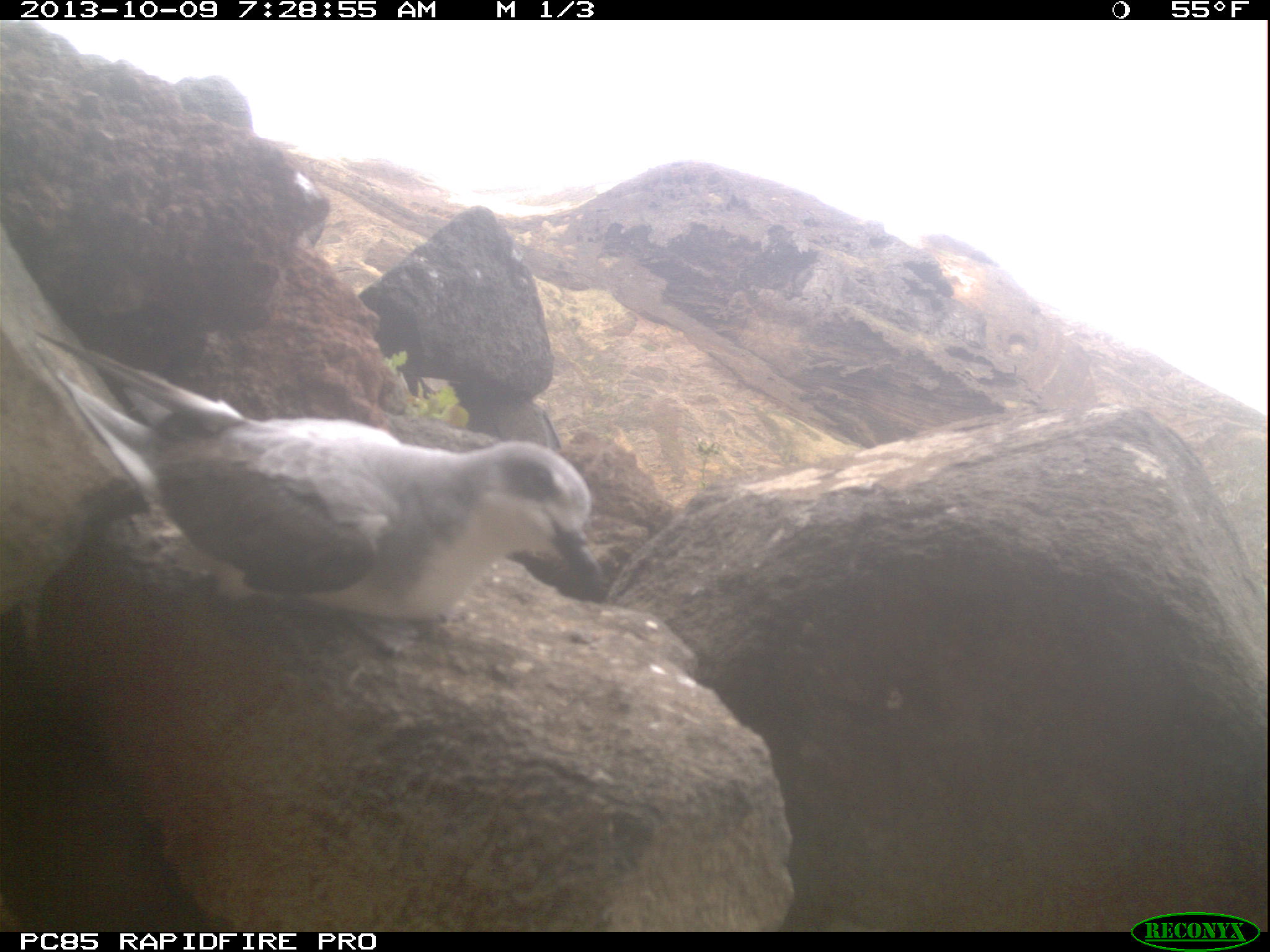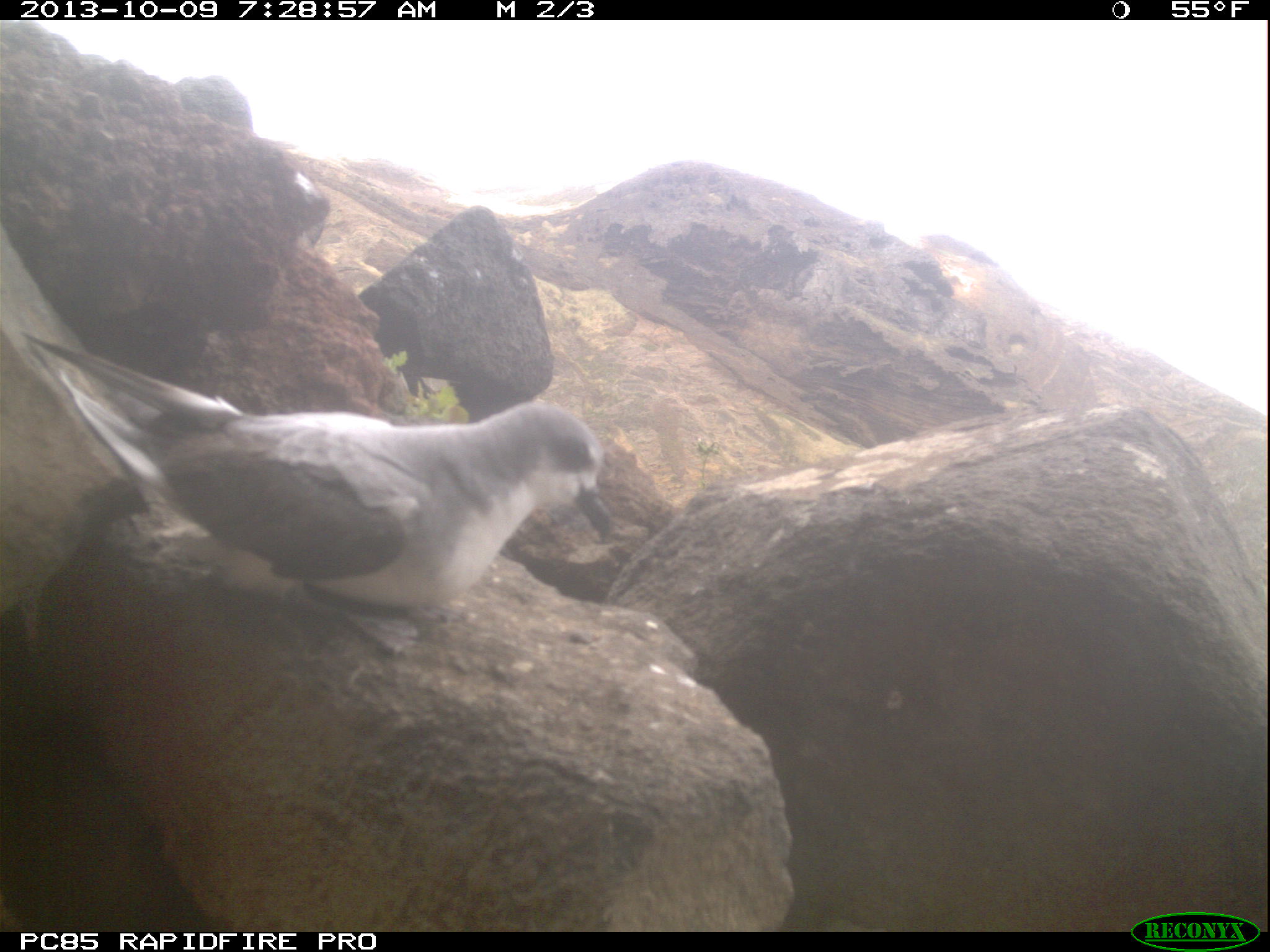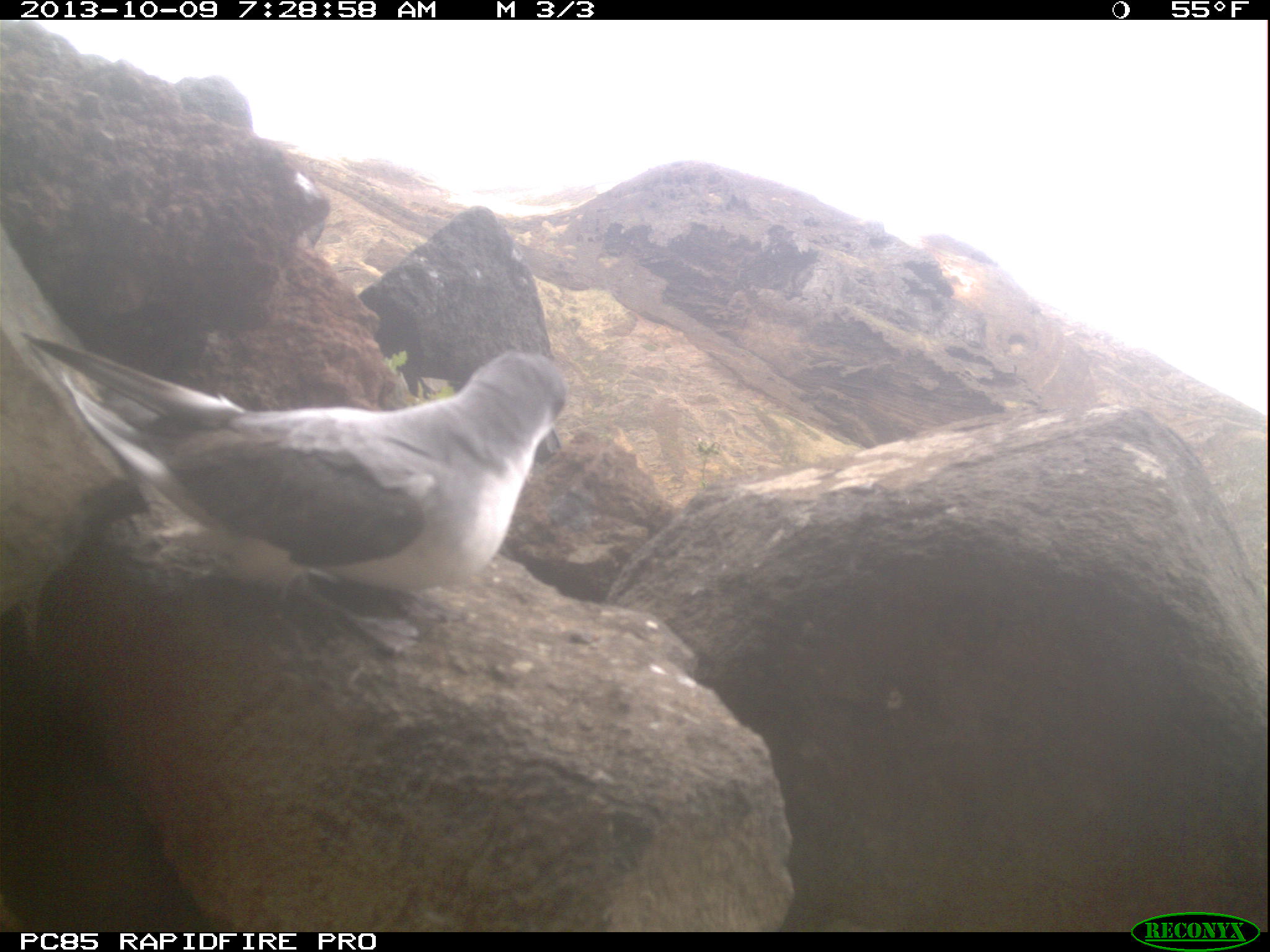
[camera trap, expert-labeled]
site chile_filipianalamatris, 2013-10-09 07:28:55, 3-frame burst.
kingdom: Animalia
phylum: Chordata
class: Aves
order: Procellariiformes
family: Procellariidae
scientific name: Procellariidae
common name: petrel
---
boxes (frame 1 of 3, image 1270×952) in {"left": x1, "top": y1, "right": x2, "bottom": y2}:
petrel: {"left": 3, "top": 298, "right": 652, "bottom": 696}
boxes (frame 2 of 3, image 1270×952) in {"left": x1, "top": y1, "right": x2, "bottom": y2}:
petrel: {"left": 15, "top": 320, "right": 635, "bottom": 677}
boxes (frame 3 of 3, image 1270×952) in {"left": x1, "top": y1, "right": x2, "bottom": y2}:
petrel: {"left": 0, "top": 302, "right": 574, "bottom": 666}